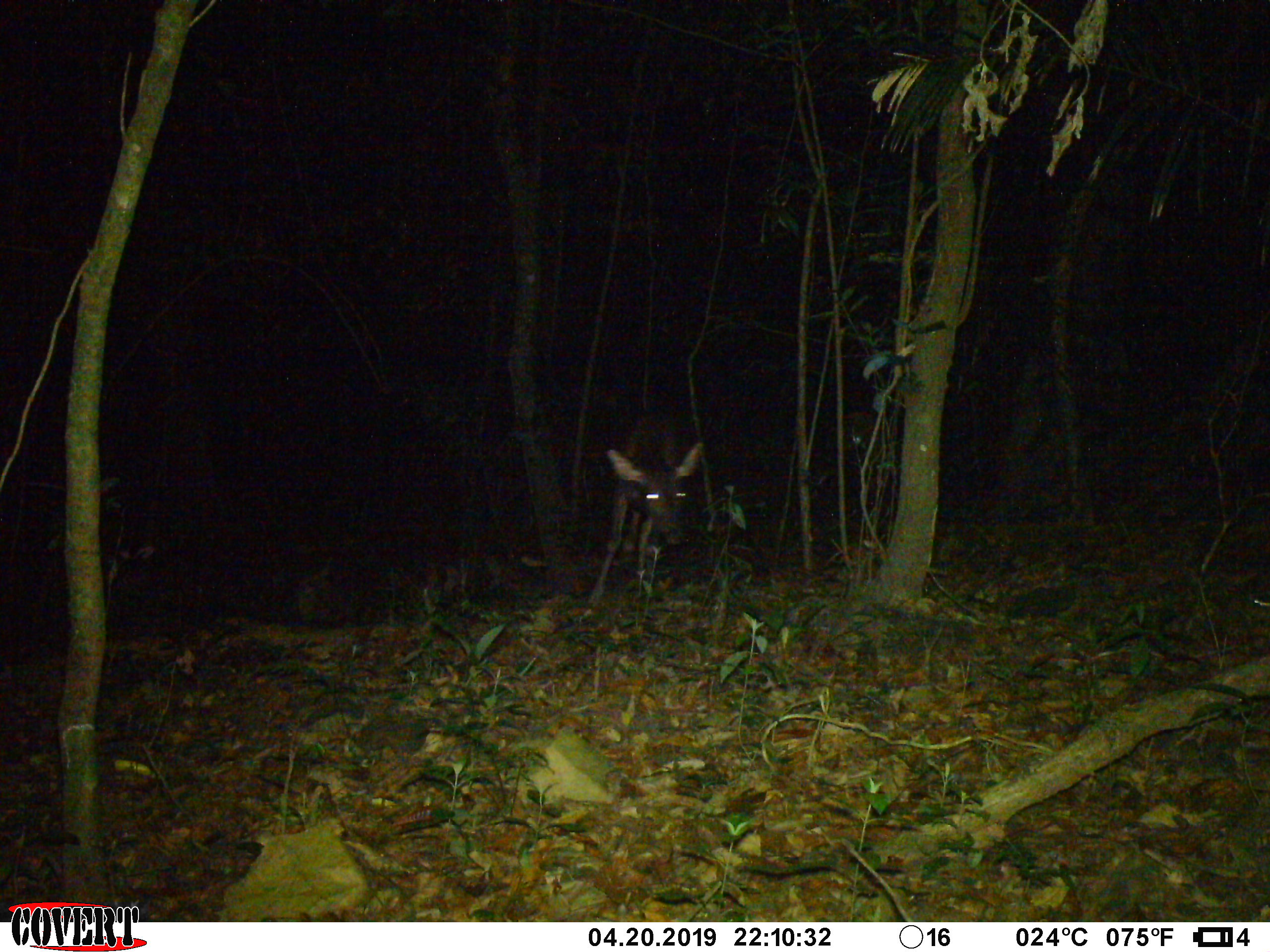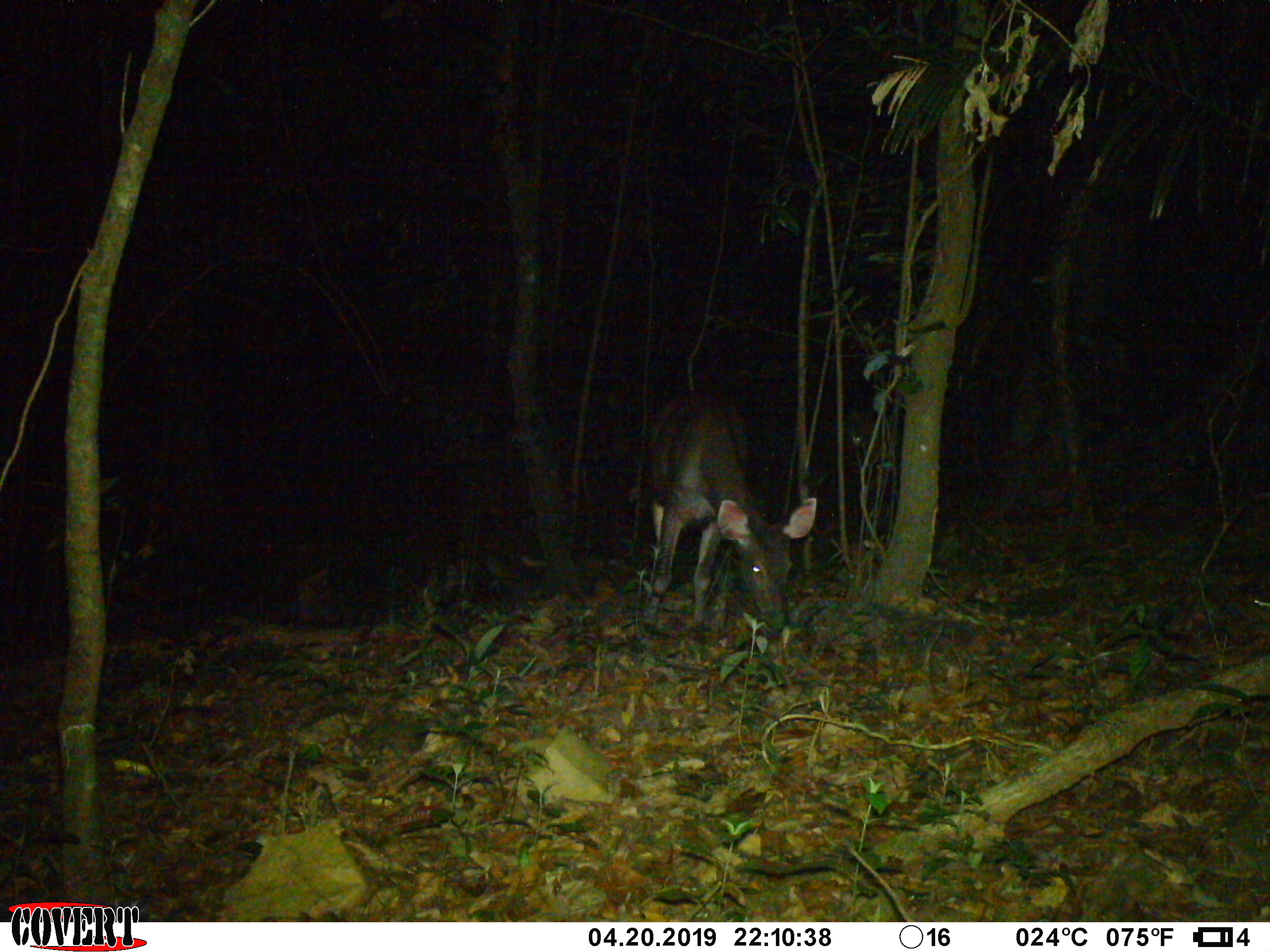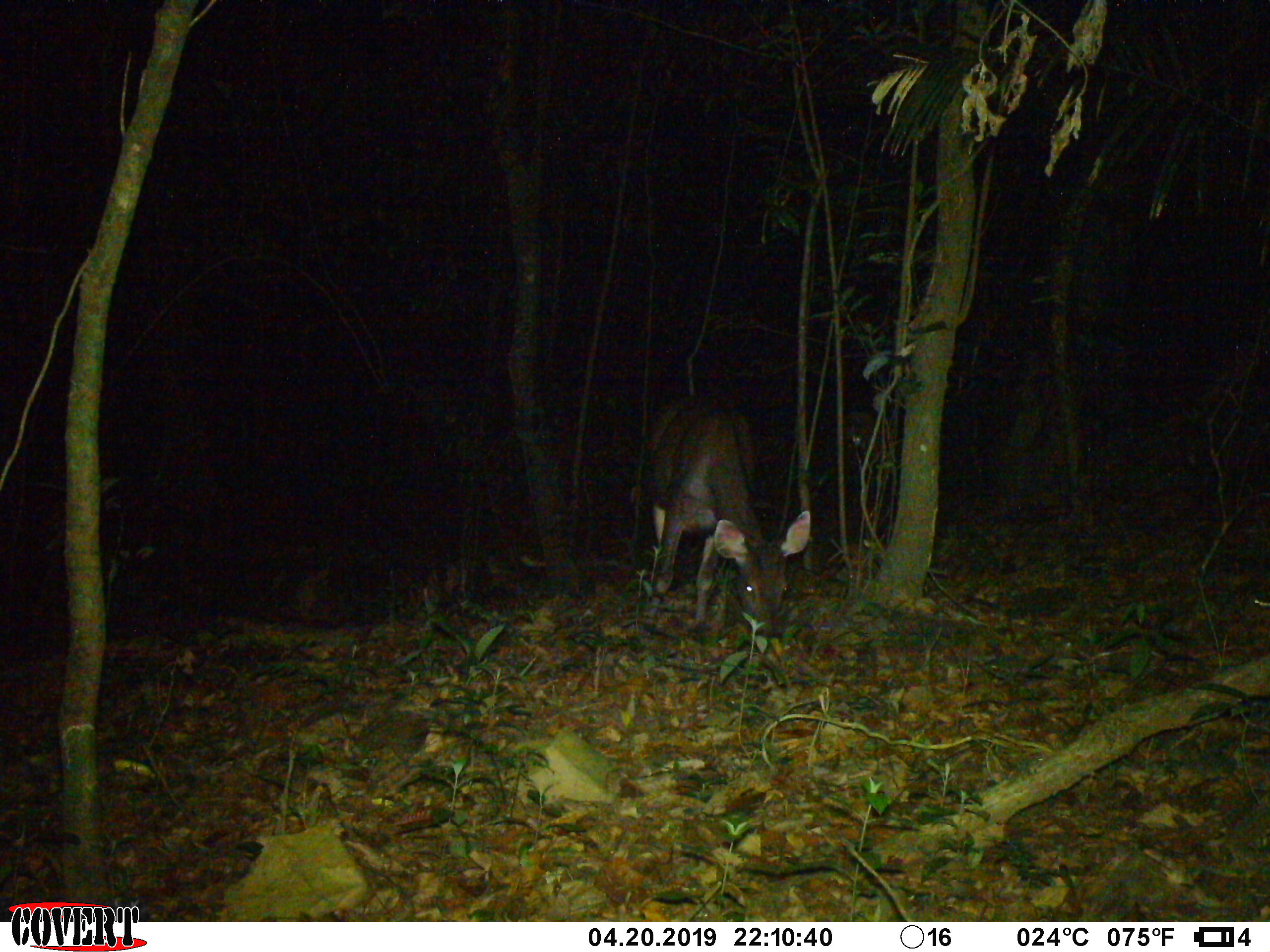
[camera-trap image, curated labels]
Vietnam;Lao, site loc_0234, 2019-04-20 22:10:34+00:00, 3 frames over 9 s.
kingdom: Animalia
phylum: Chordata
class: Mammalia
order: Artiodactyla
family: Cervidae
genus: Rusa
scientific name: Rusa unicolor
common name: sambar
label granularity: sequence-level